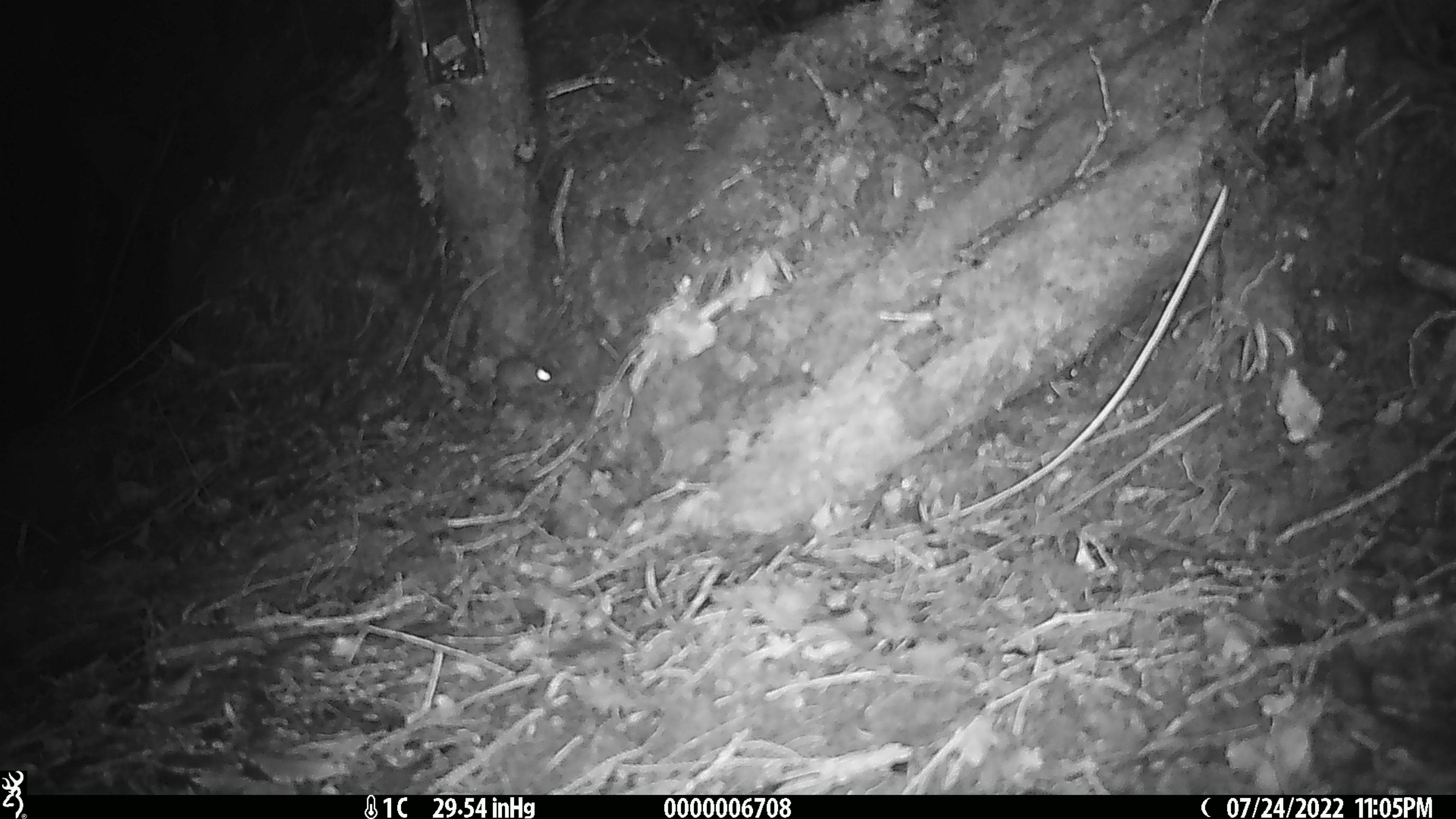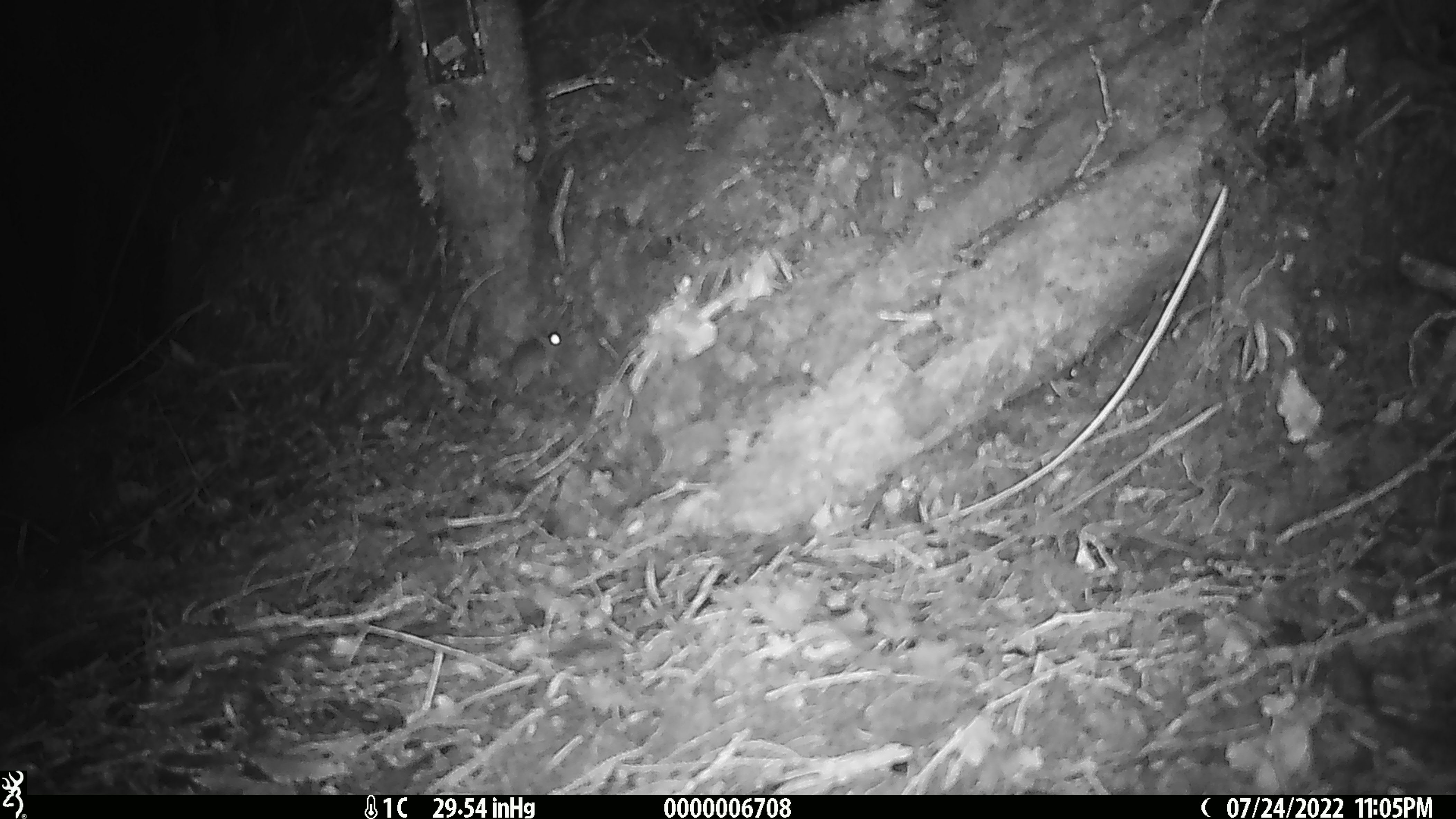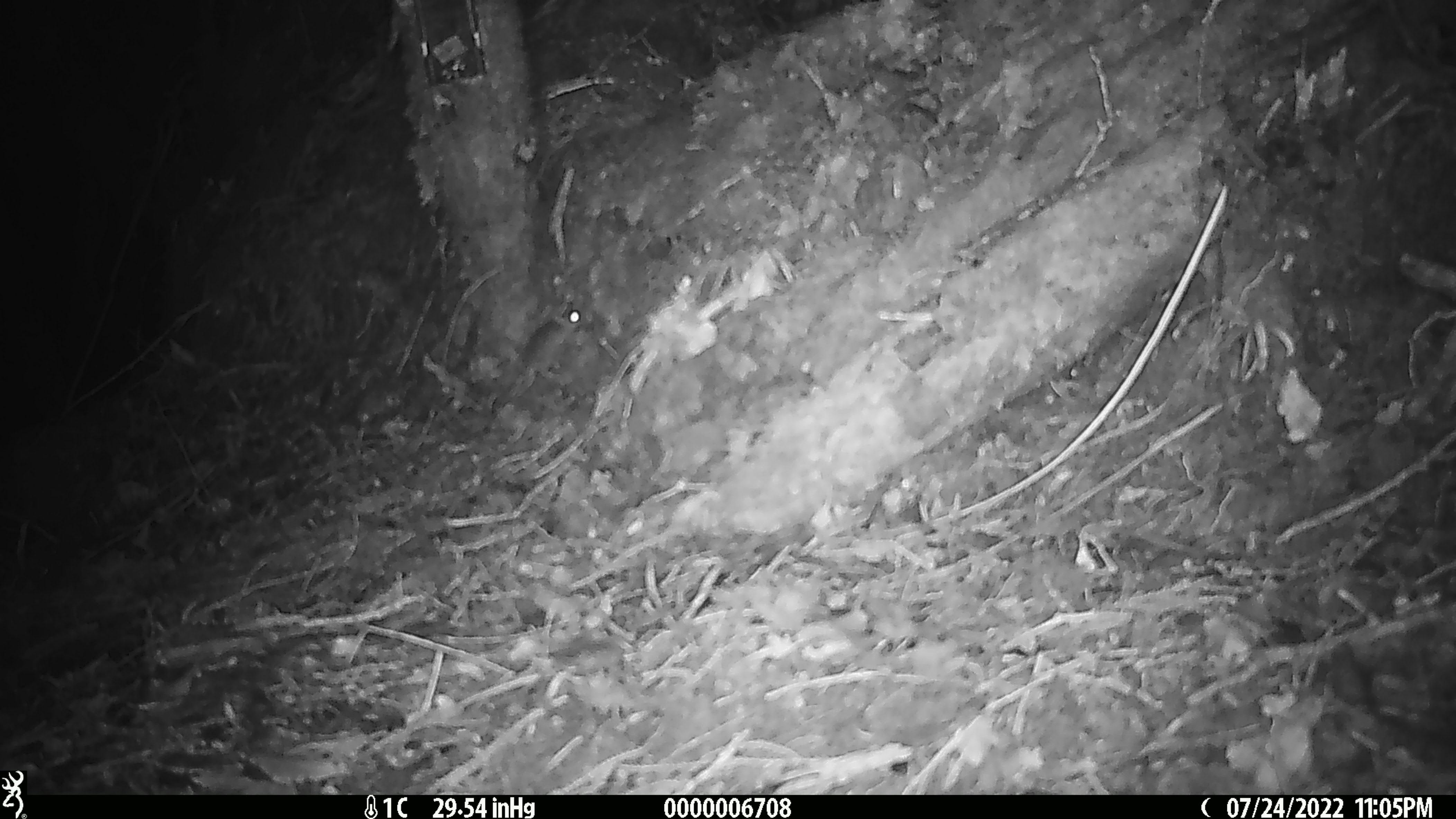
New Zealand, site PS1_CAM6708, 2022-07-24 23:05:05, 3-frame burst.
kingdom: Animalia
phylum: Chordata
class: Mammalia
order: Rodentia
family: Muridae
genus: Mus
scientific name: Mus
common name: mouse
Mouse (Mus).